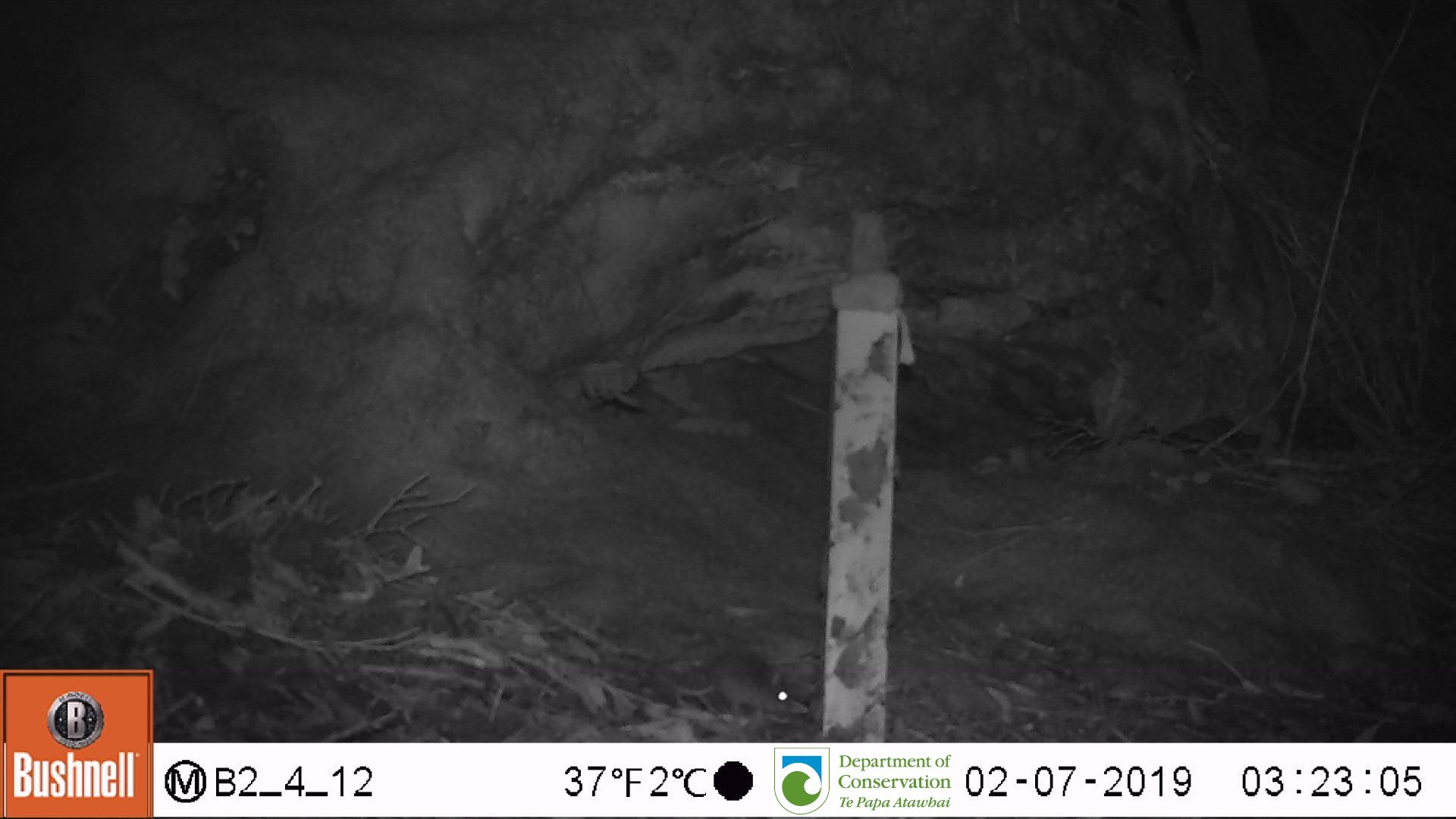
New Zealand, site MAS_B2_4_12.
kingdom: Animalia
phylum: Chordata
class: Mammalia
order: Rodentia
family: Muridae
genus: Mus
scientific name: Mus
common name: mouse